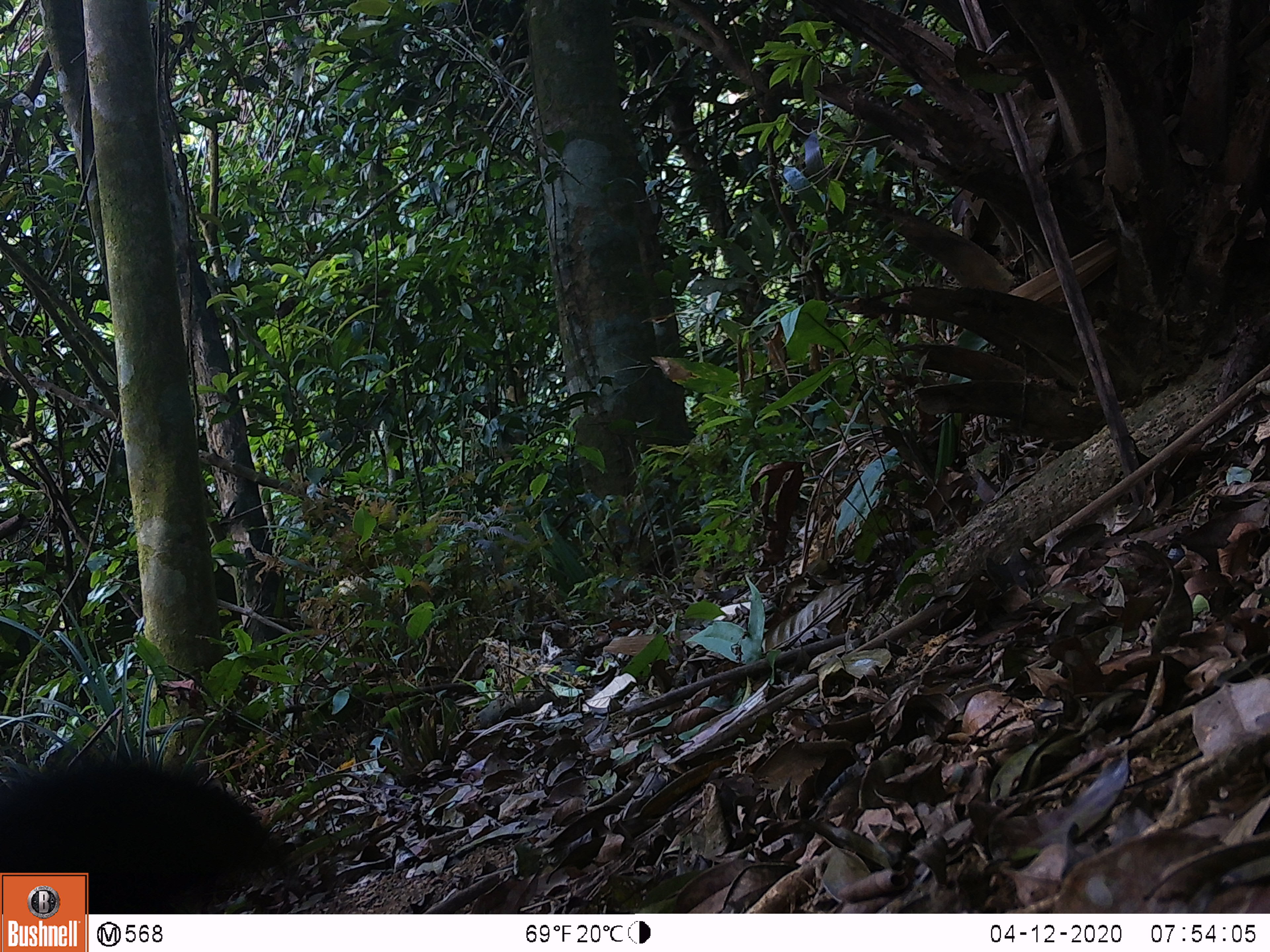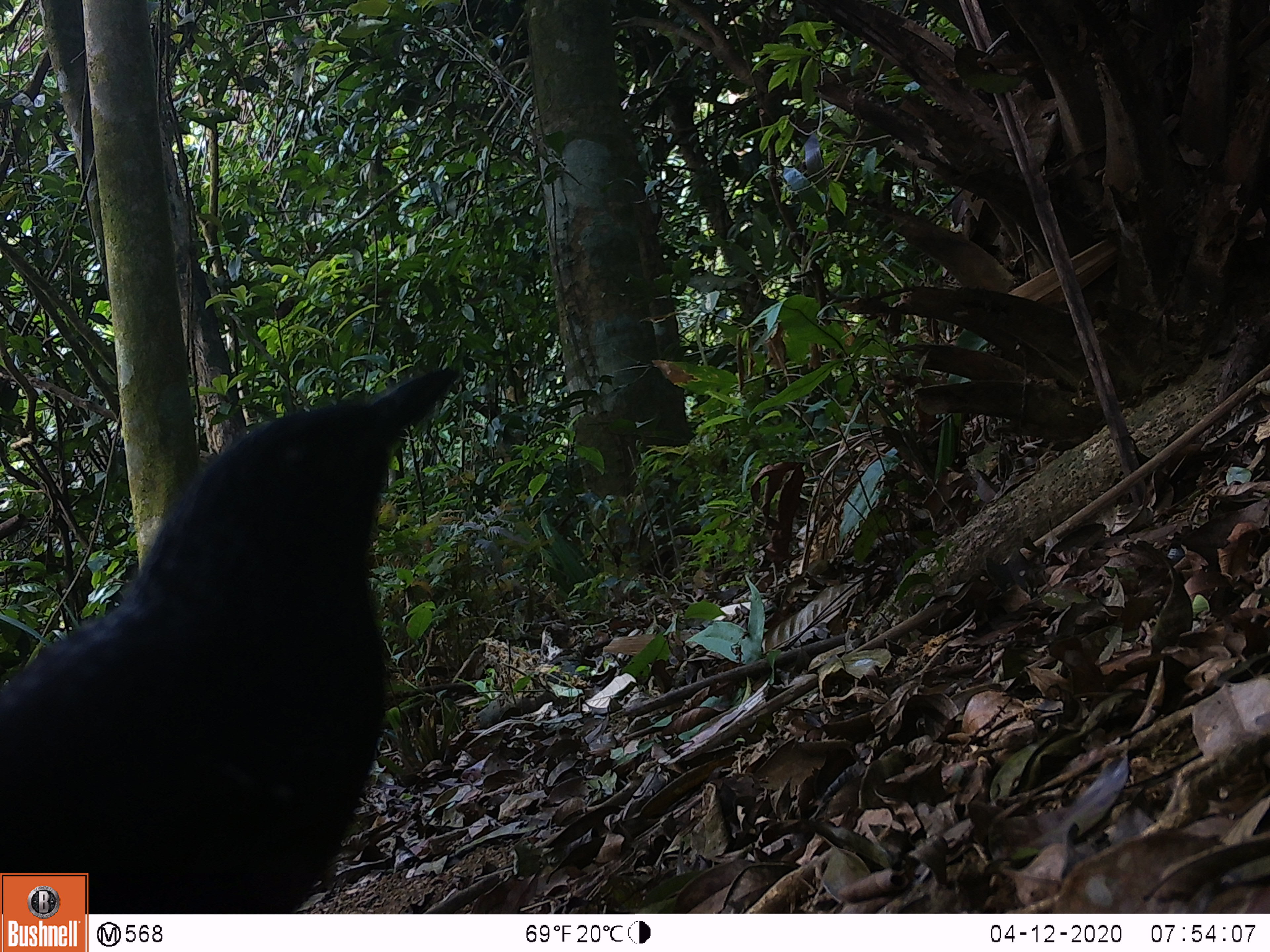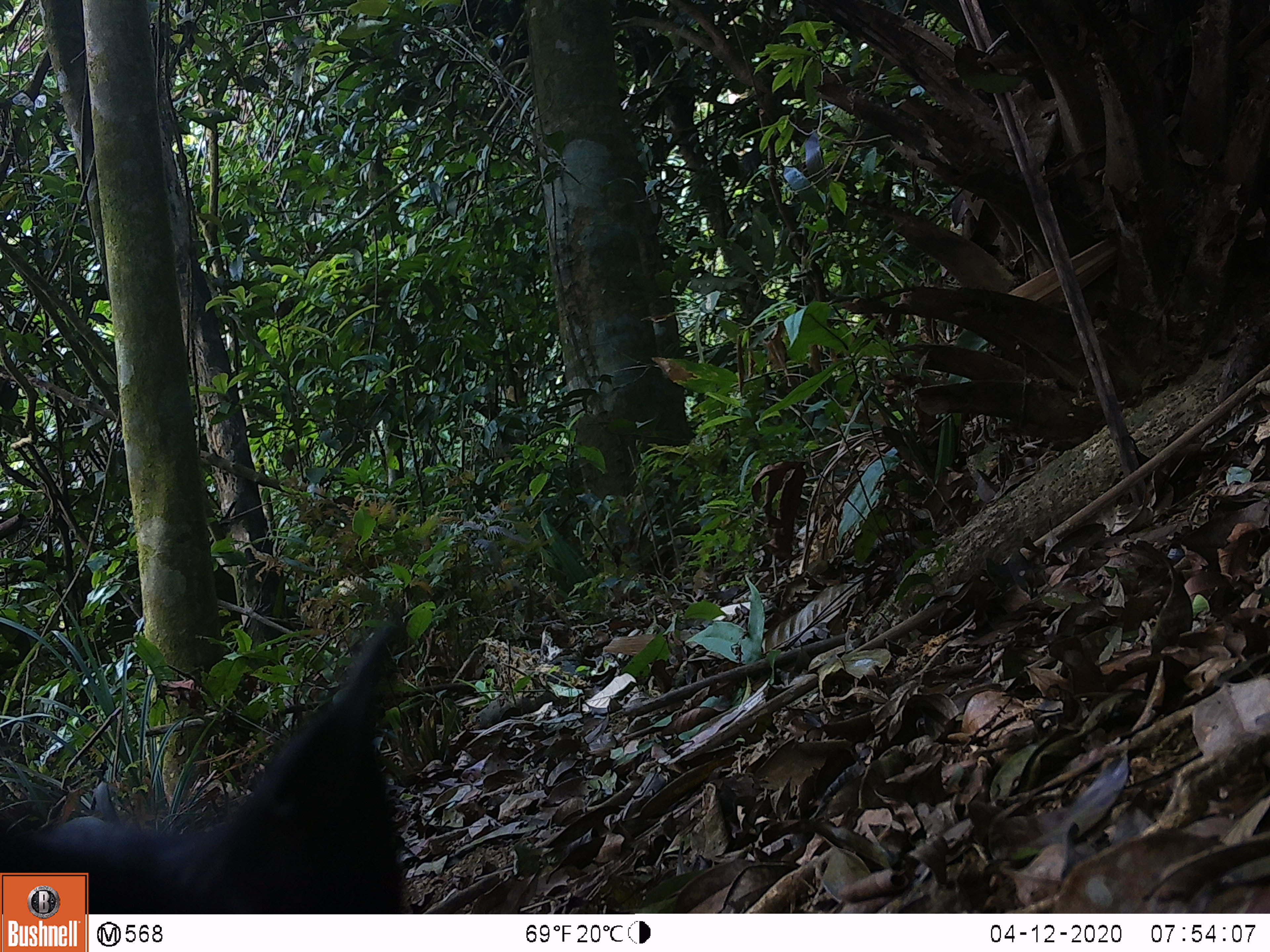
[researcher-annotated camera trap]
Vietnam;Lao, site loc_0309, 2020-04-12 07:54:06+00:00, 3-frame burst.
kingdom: Animalia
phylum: Chordata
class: Aves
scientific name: Aves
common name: bird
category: unidentified bird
Unidentified bird (bird) (Aves). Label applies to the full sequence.